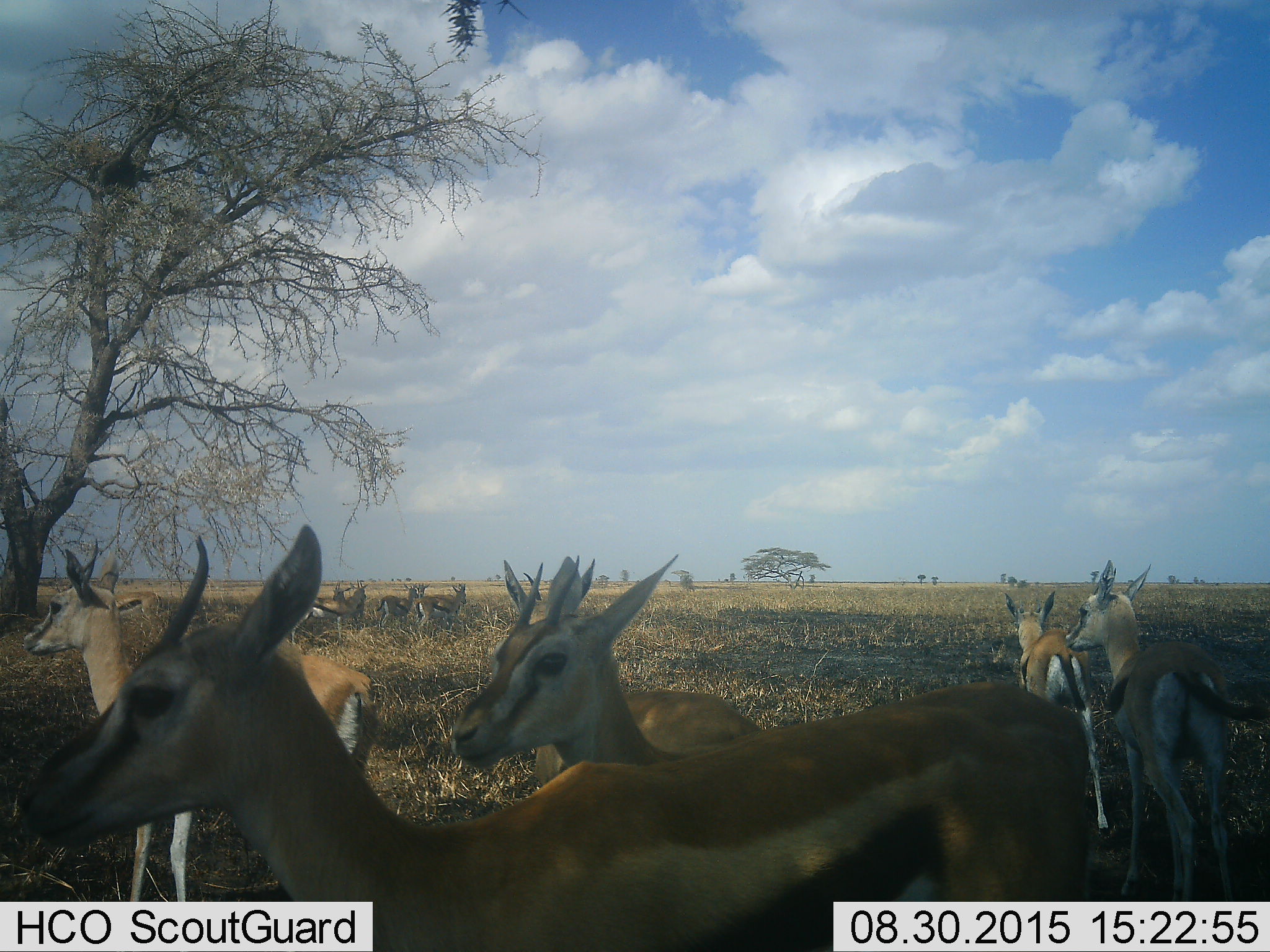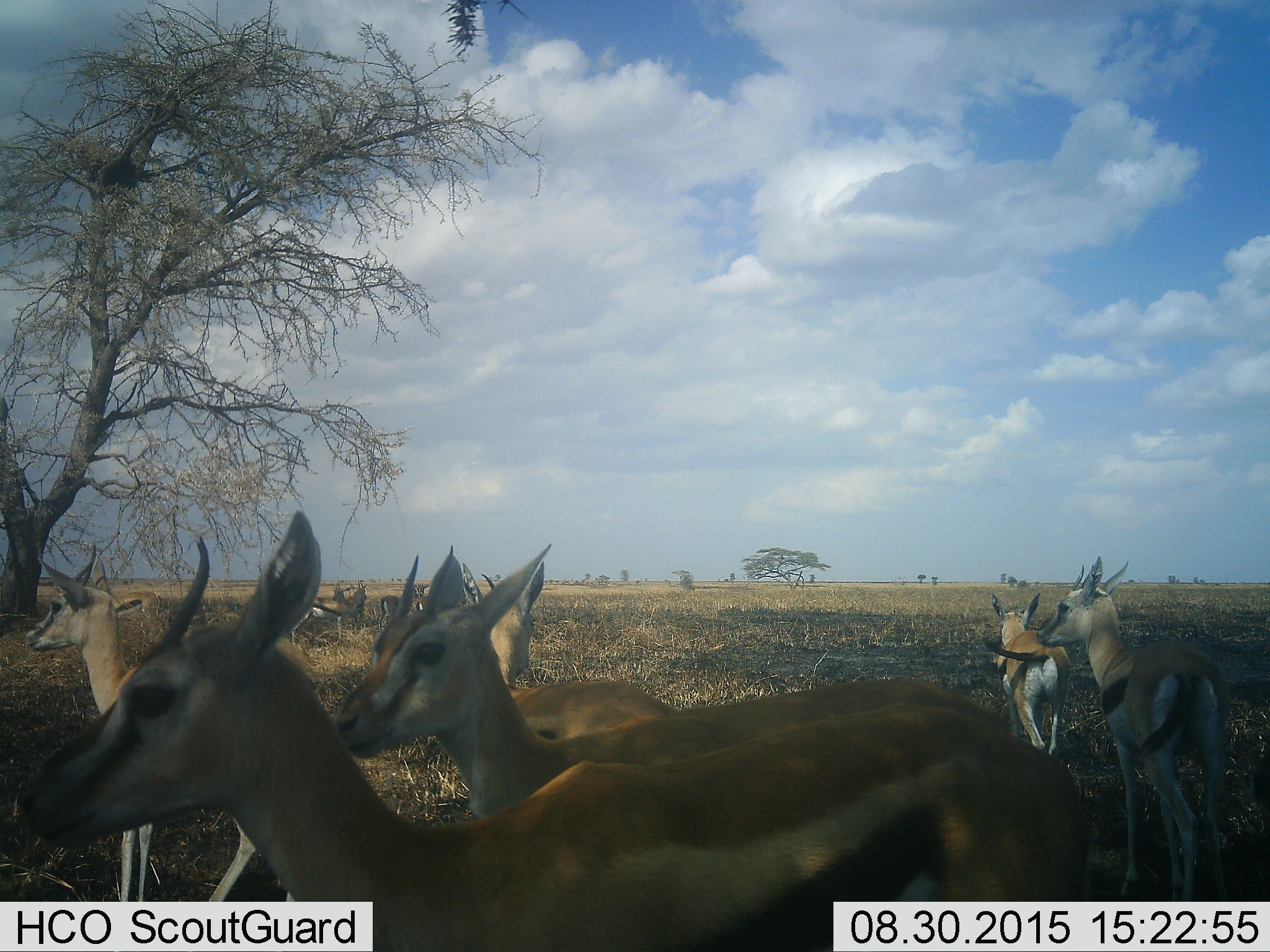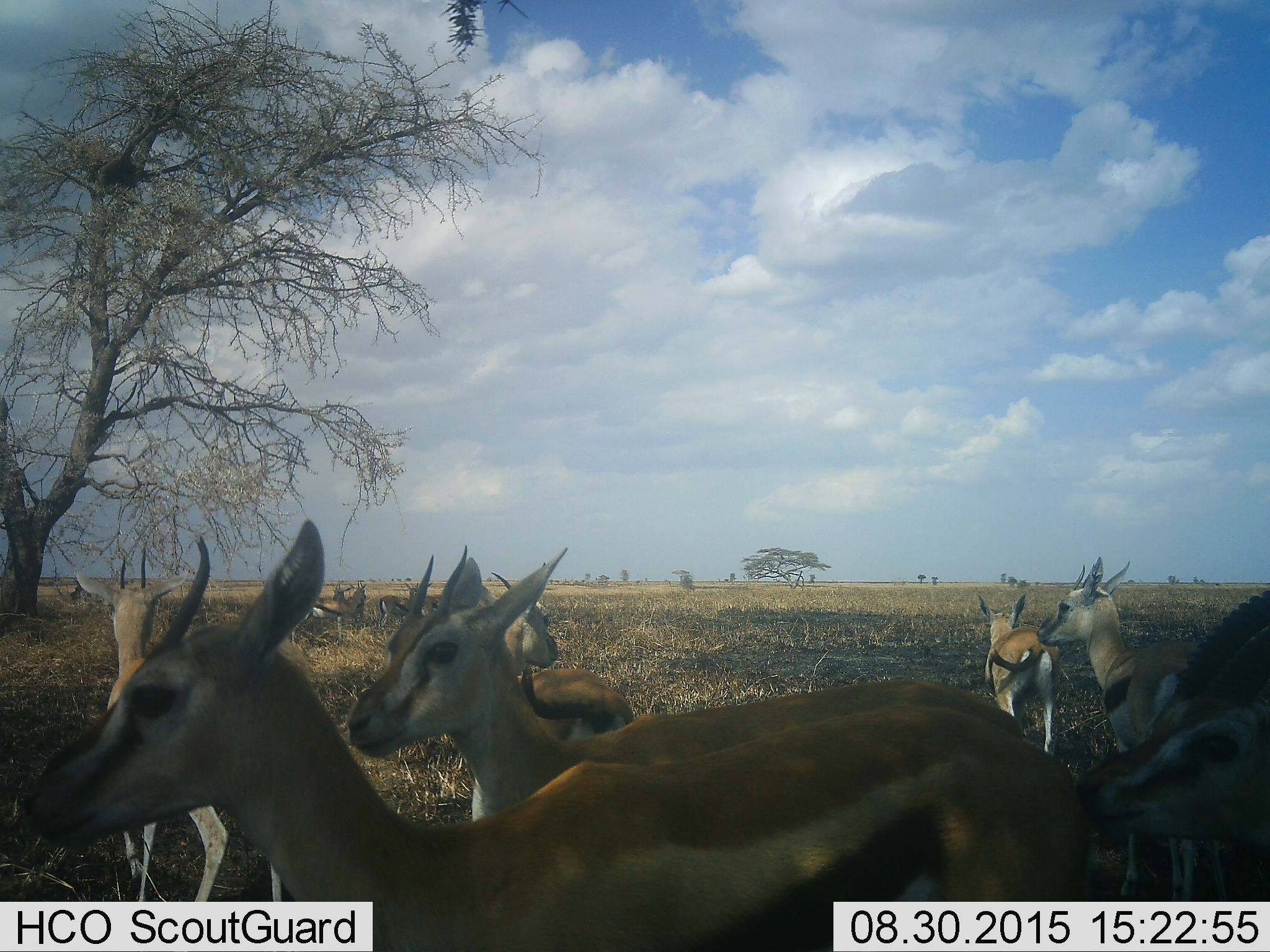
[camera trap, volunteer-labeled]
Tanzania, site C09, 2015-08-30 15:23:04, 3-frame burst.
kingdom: Animalia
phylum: Chordata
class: Mammalia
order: Artiodactyla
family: Bovidae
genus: Eudorcas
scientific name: Eudorcas thomsonii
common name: thomson's gazelle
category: gazellethomsons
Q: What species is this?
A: Gazellethomsons (thomson's gazelle) (Eudorcas thomsonii).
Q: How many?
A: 11-50.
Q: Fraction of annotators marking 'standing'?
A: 70%.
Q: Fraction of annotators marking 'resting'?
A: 20%.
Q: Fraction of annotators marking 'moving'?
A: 55%.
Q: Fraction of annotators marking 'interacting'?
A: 25%.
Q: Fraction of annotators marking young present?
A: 15%.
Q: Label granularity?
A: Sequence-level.